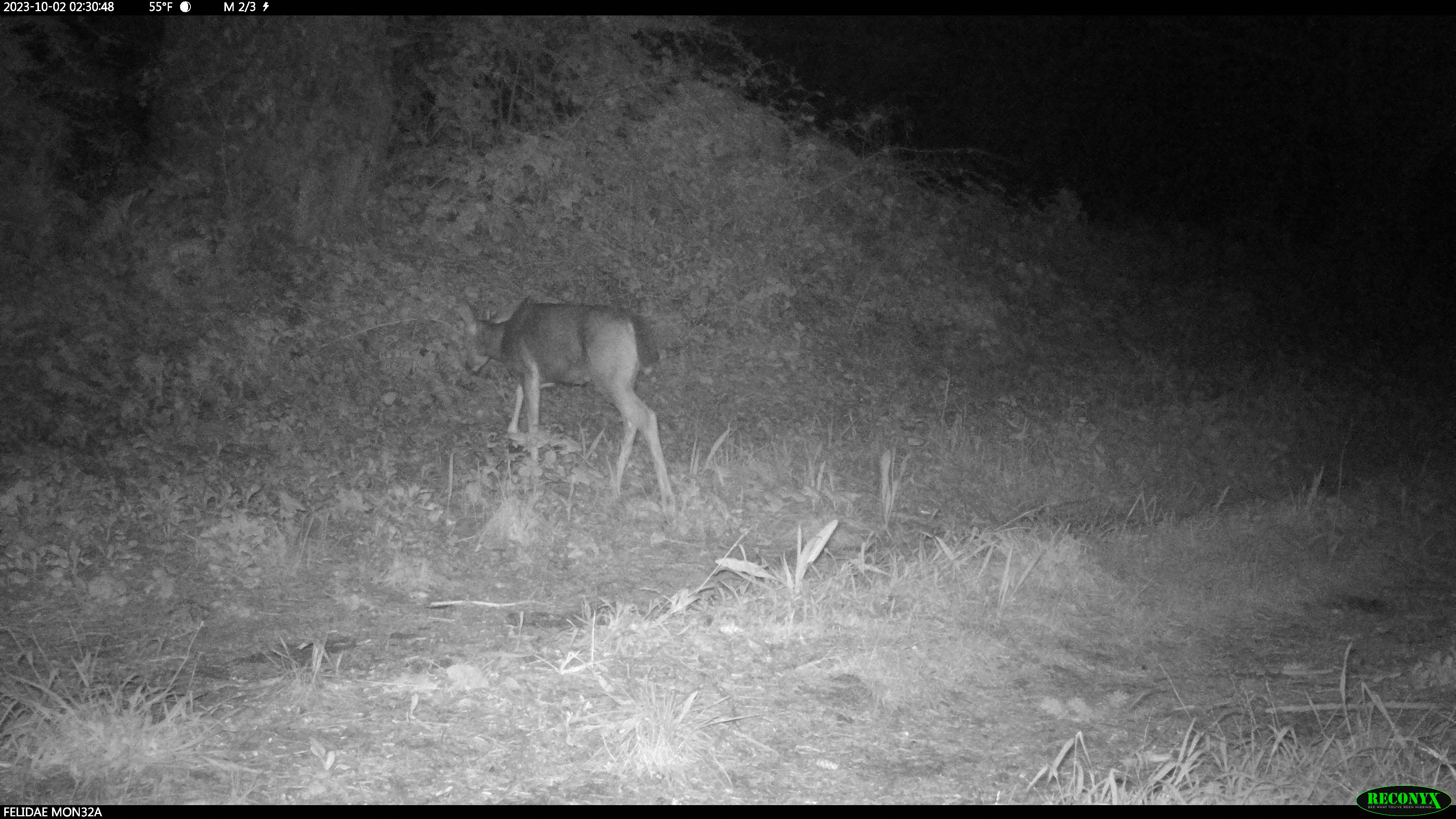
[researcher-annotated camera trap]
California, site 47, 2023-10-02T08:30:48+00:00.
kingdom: Animalia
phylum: Chordata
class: Mammalia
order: Artiodactyla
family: Cervidae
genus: Odocoileus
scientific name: Odocoileus hemionus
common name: mule deer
Mule deer (Odocoileus hemionus).